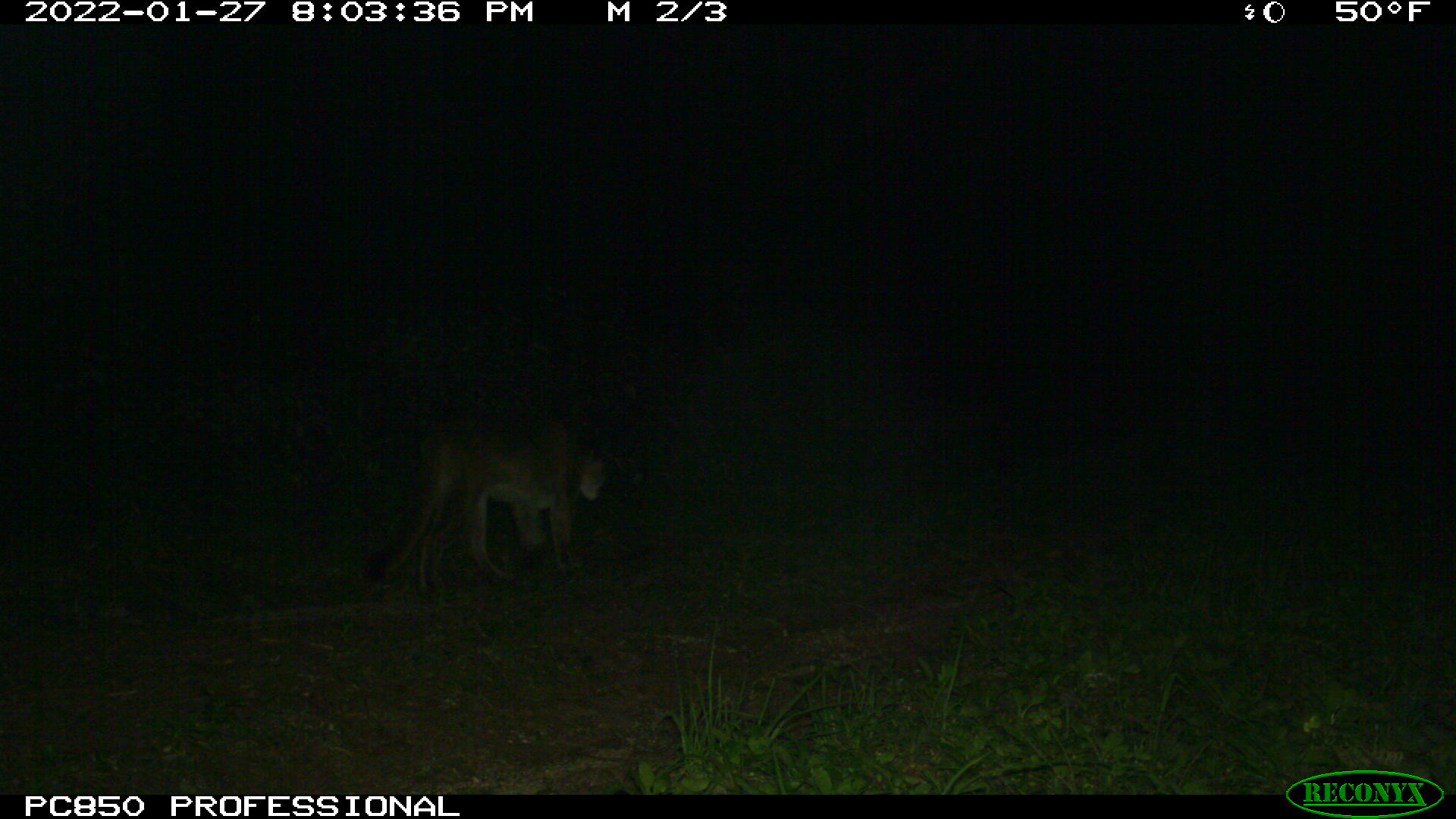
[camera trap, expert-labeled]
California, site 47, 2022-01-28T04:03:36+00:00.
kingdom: Animalia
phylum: Chordata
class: Mammalia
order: Carnivora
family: Felidae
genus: Puma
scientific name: Puma concolor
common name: puma